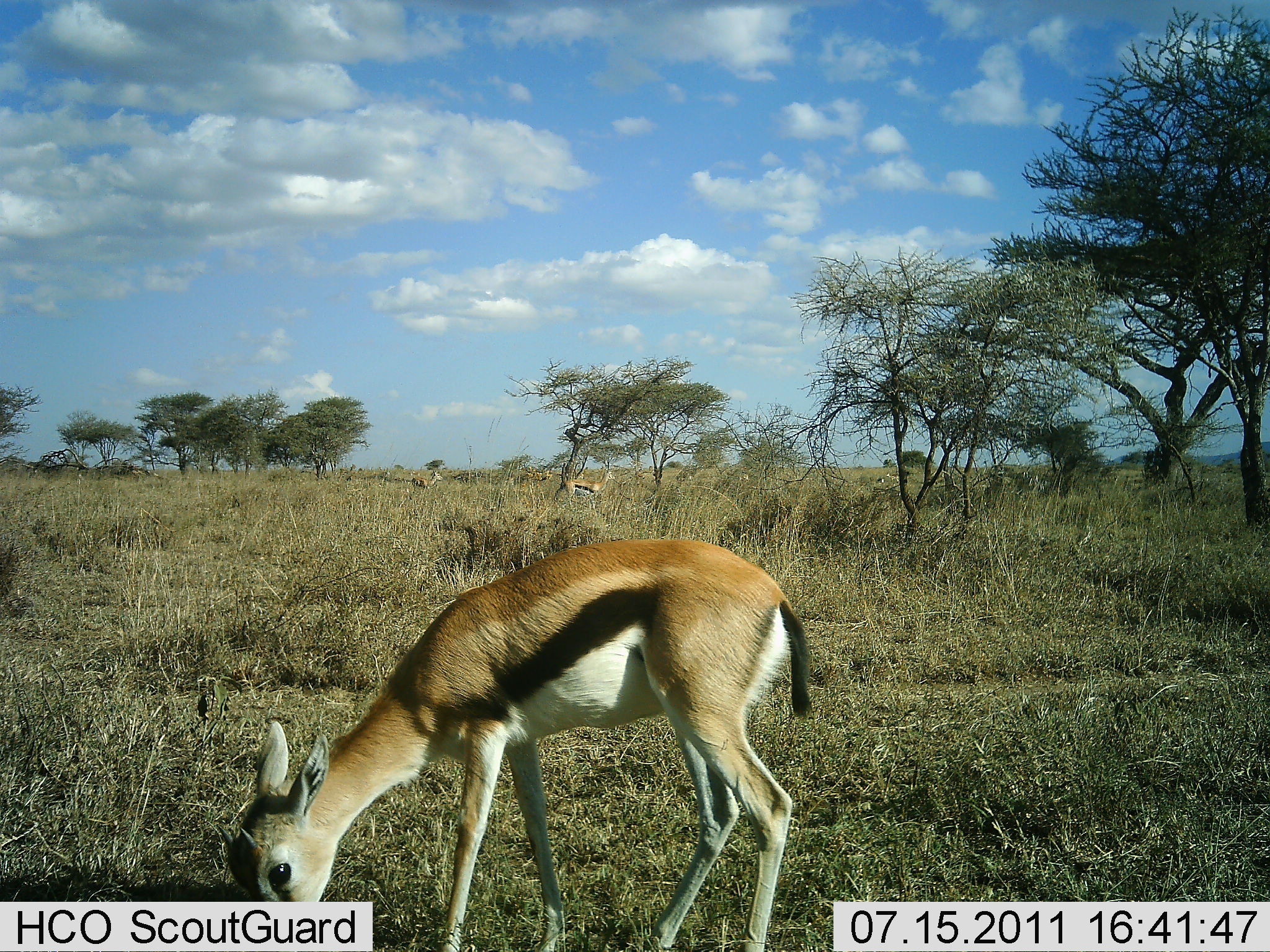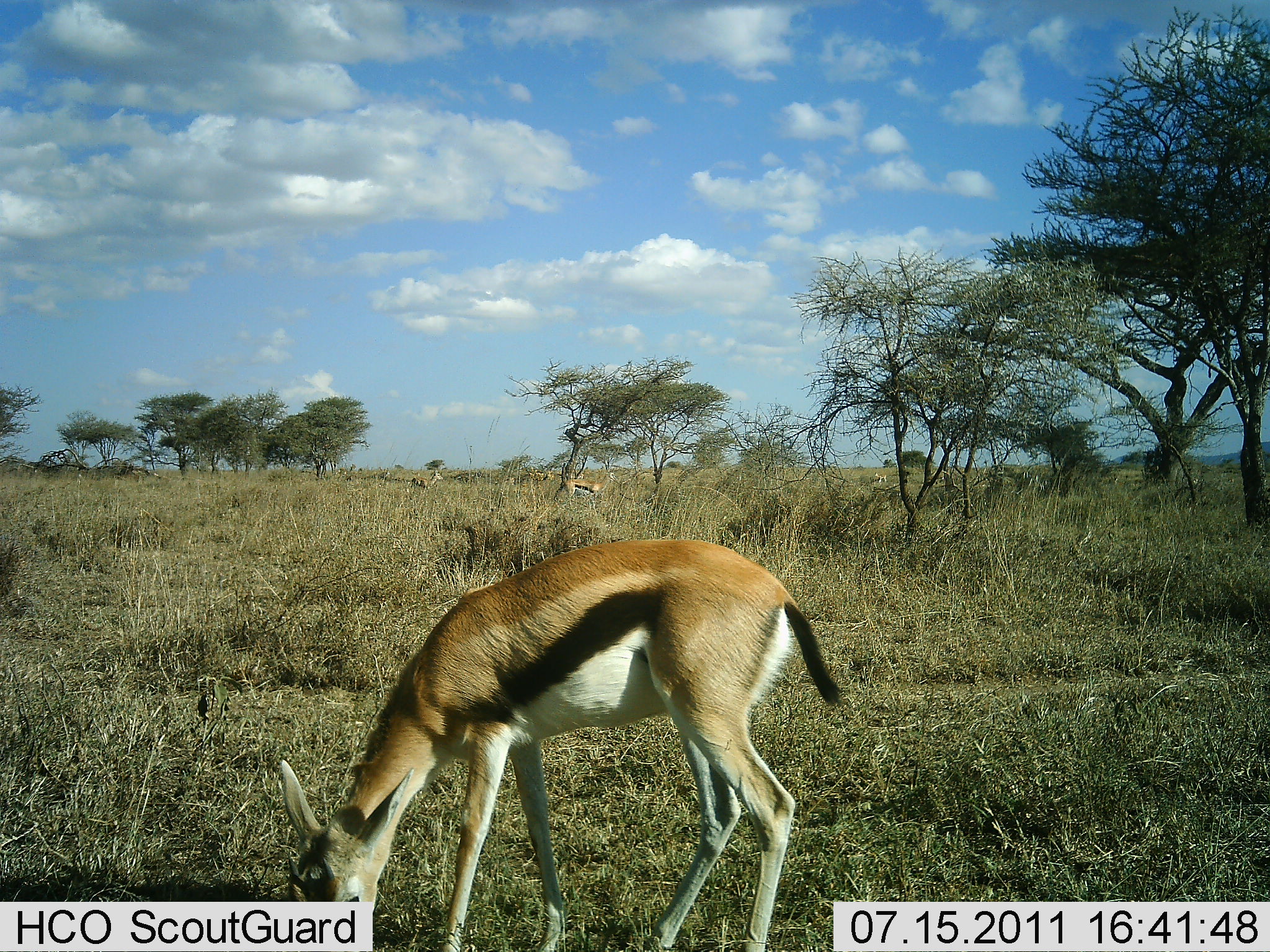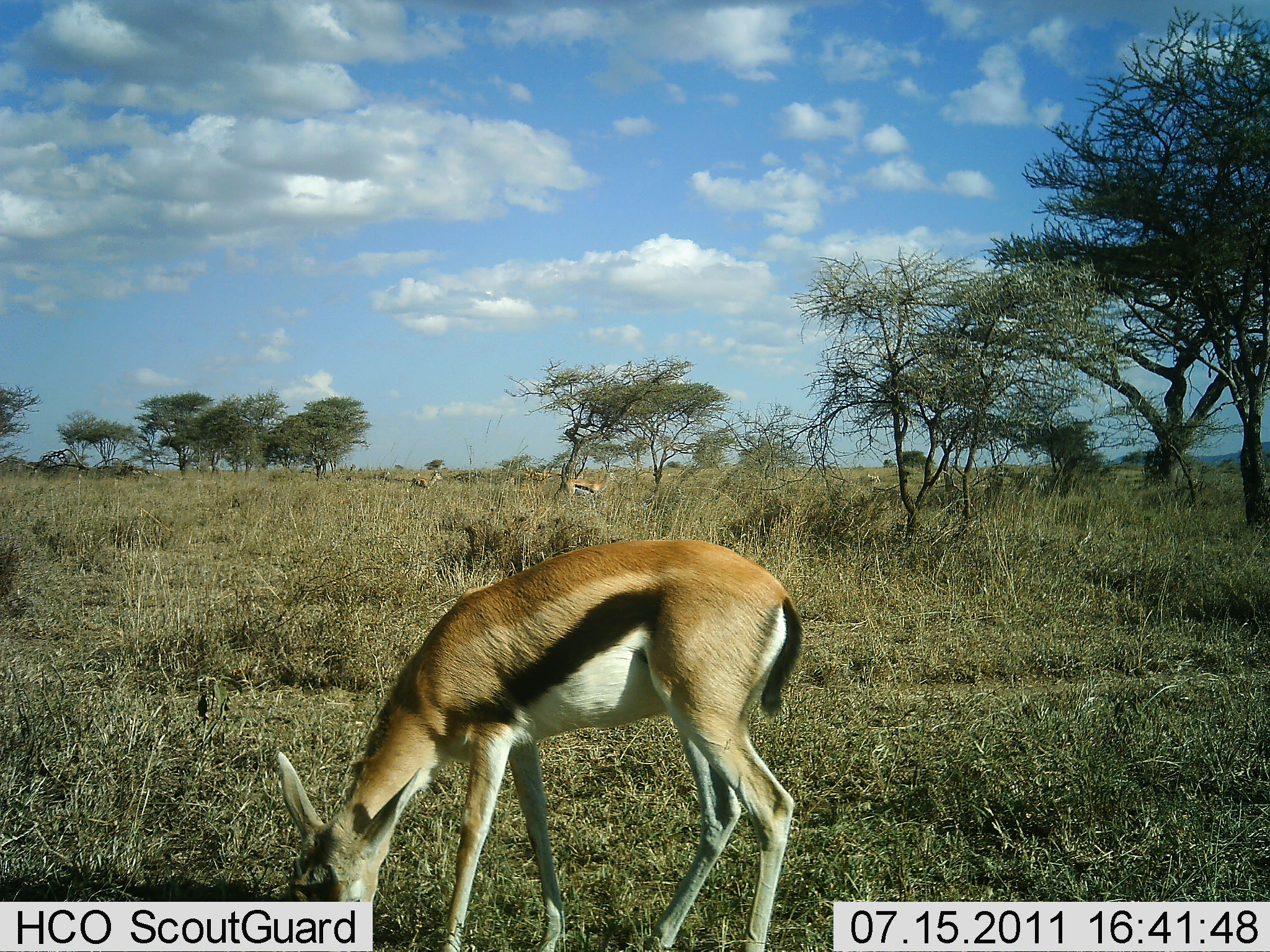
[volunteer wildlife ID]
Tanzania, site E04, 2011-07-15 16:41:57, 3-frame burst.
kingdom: Animalia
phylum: Chordata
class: Mammalia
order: Artiodactyla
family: Bovidae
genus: Eudorcas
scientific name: Eudorcas thomsonii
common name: thomson's gazelle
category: gazellethomsons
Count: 4.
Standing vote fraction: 36%.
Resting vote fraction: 0%.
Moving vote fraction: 18%.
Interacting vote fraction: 0%.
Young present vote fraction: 45%.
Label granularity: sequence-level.